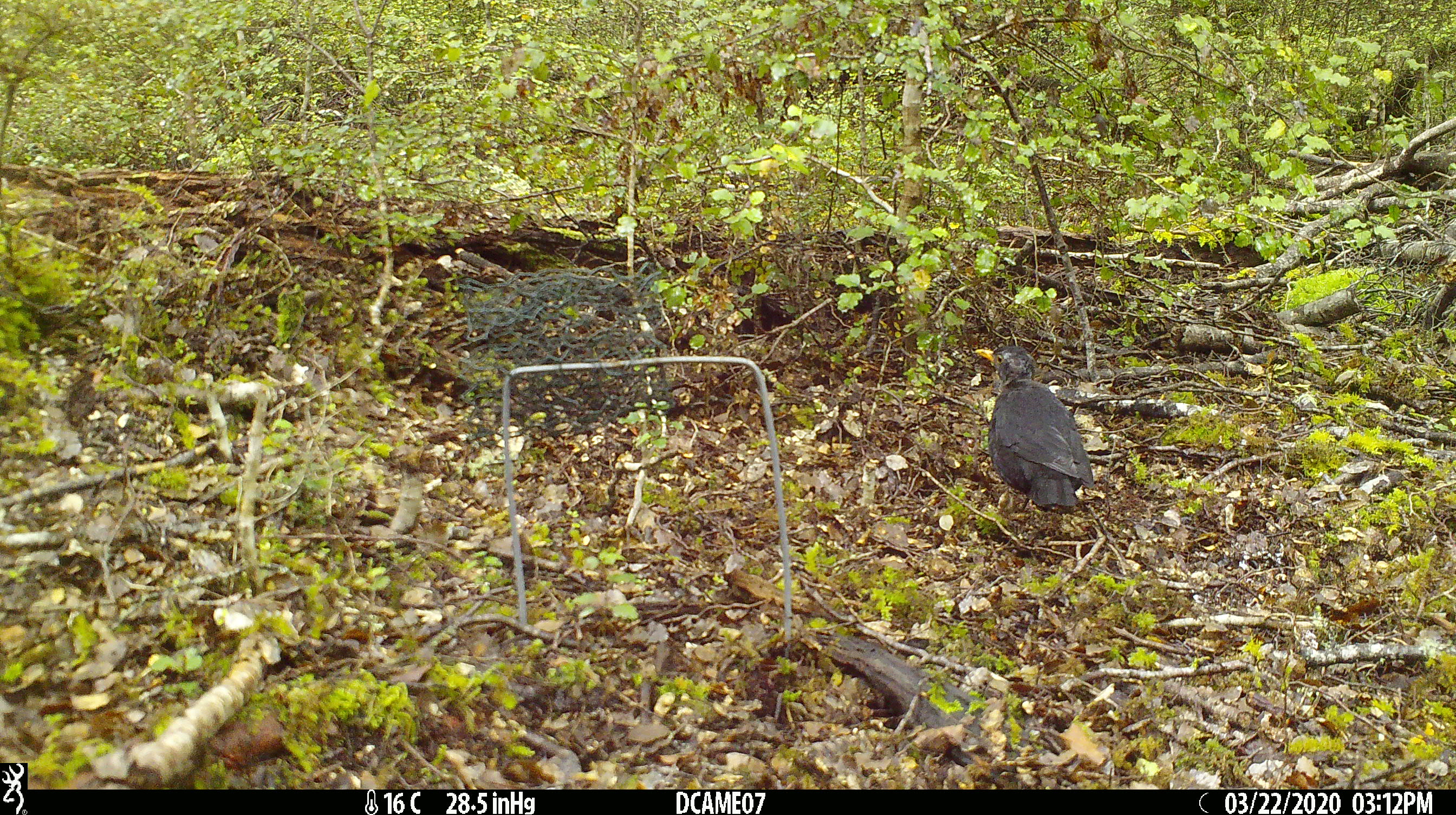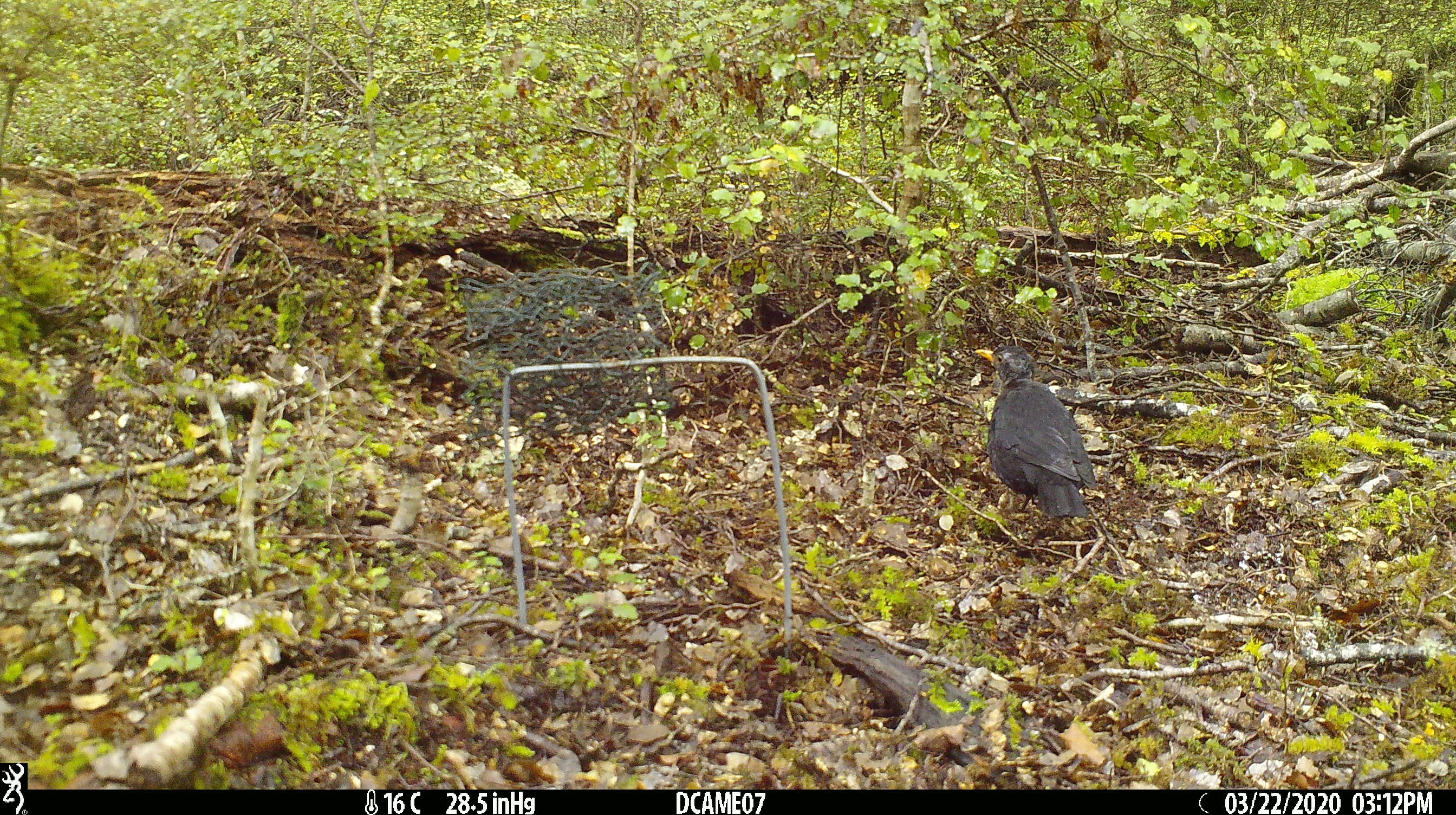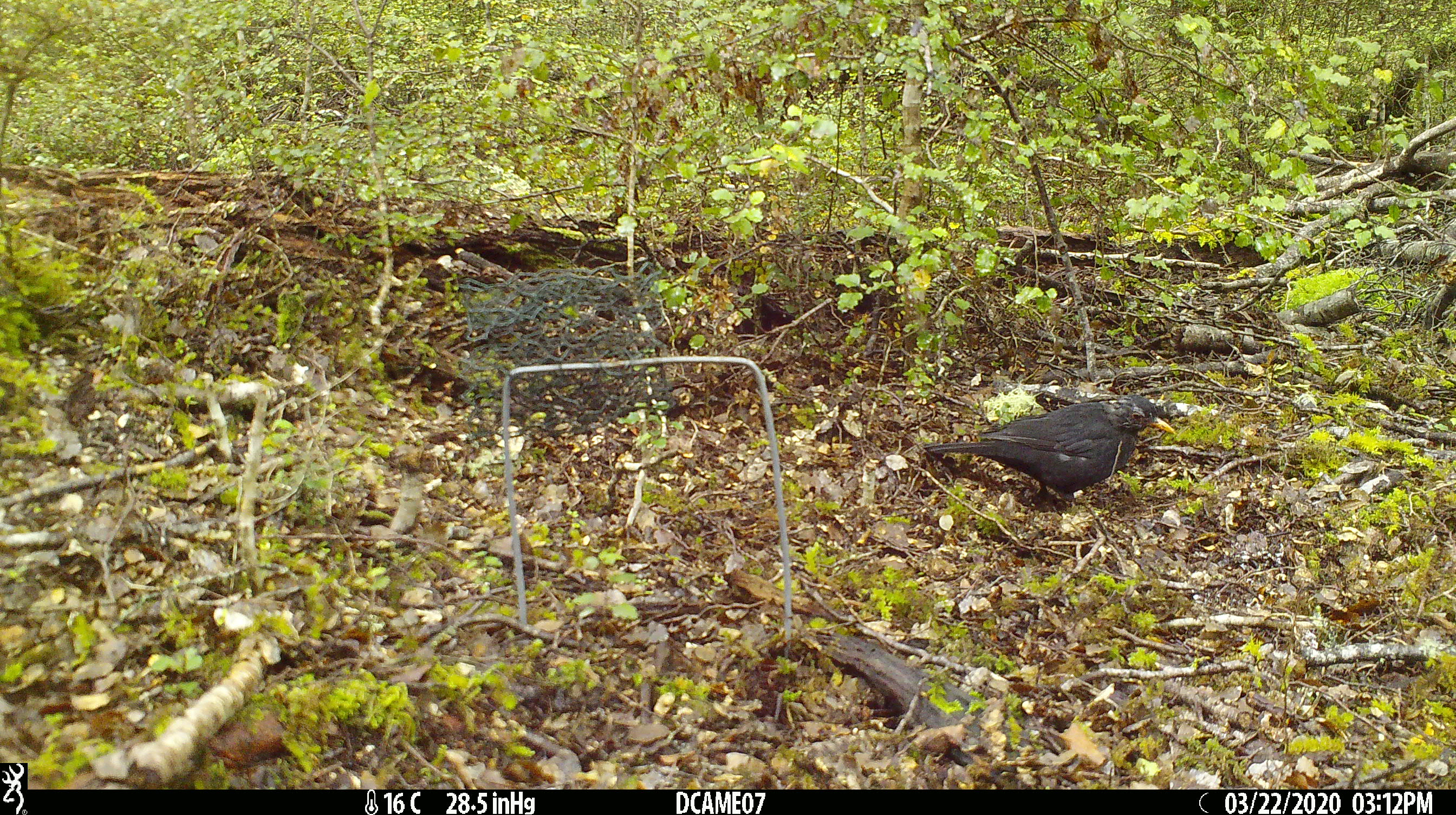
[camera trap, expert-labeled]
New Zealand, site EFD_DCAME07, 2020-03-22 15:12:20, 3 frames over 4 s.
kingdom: Animalia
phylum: Chordata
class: Aves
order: Passeriformes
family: Turdidae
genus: Turdus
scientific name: Turdus merula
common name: eurasian blackbird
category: blackbird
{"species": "blackbird (eurasian blackbird) (Turdus merula)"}